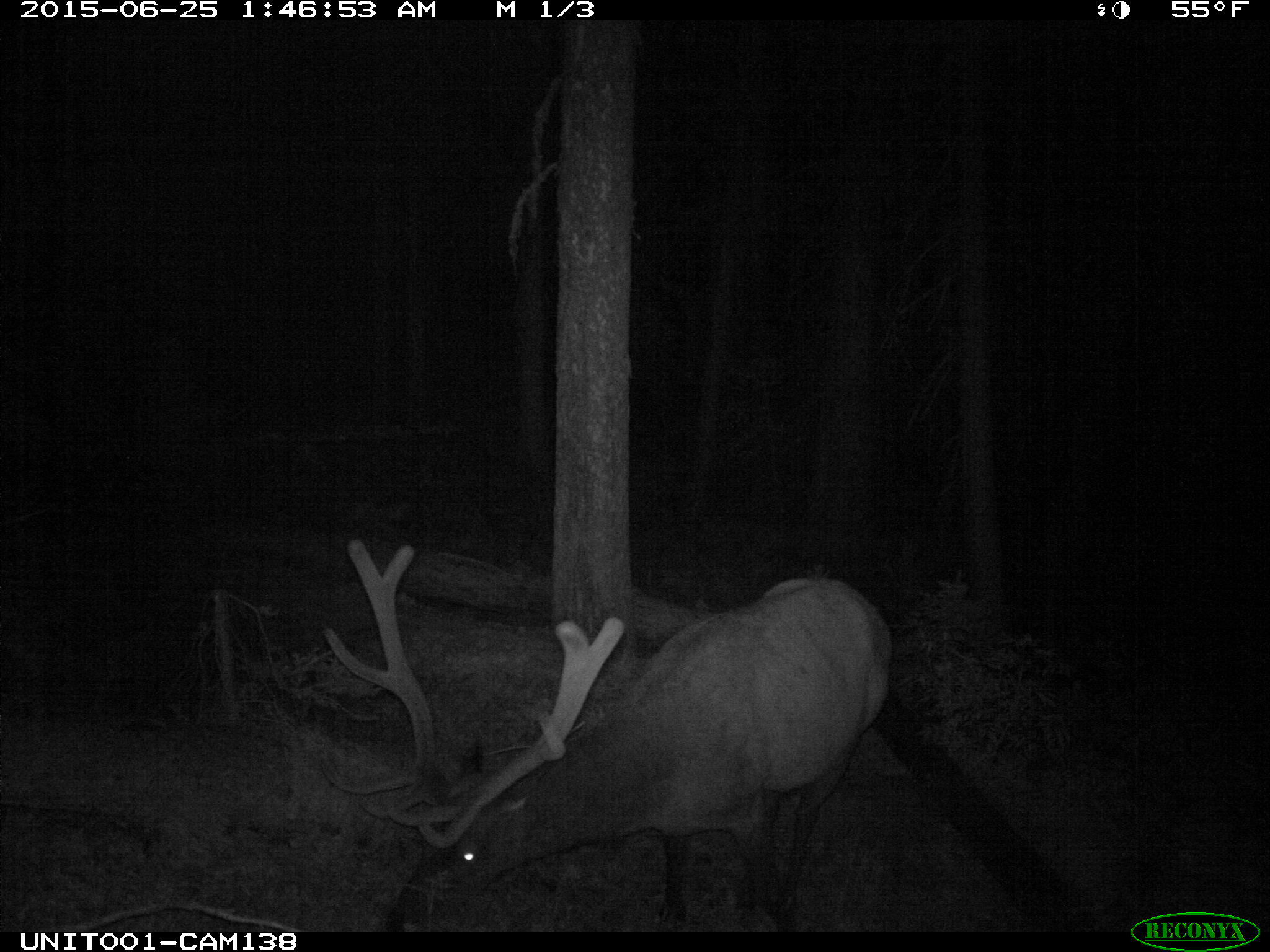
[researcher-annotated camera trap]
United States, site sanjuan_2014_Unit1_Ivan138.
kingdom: Animalia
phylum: Chordata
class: Mammalia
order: Artiodactyla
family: Cervidae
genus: Cervus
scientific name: Cervus elaphus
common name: red deer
Cervus elaphus (red deer).